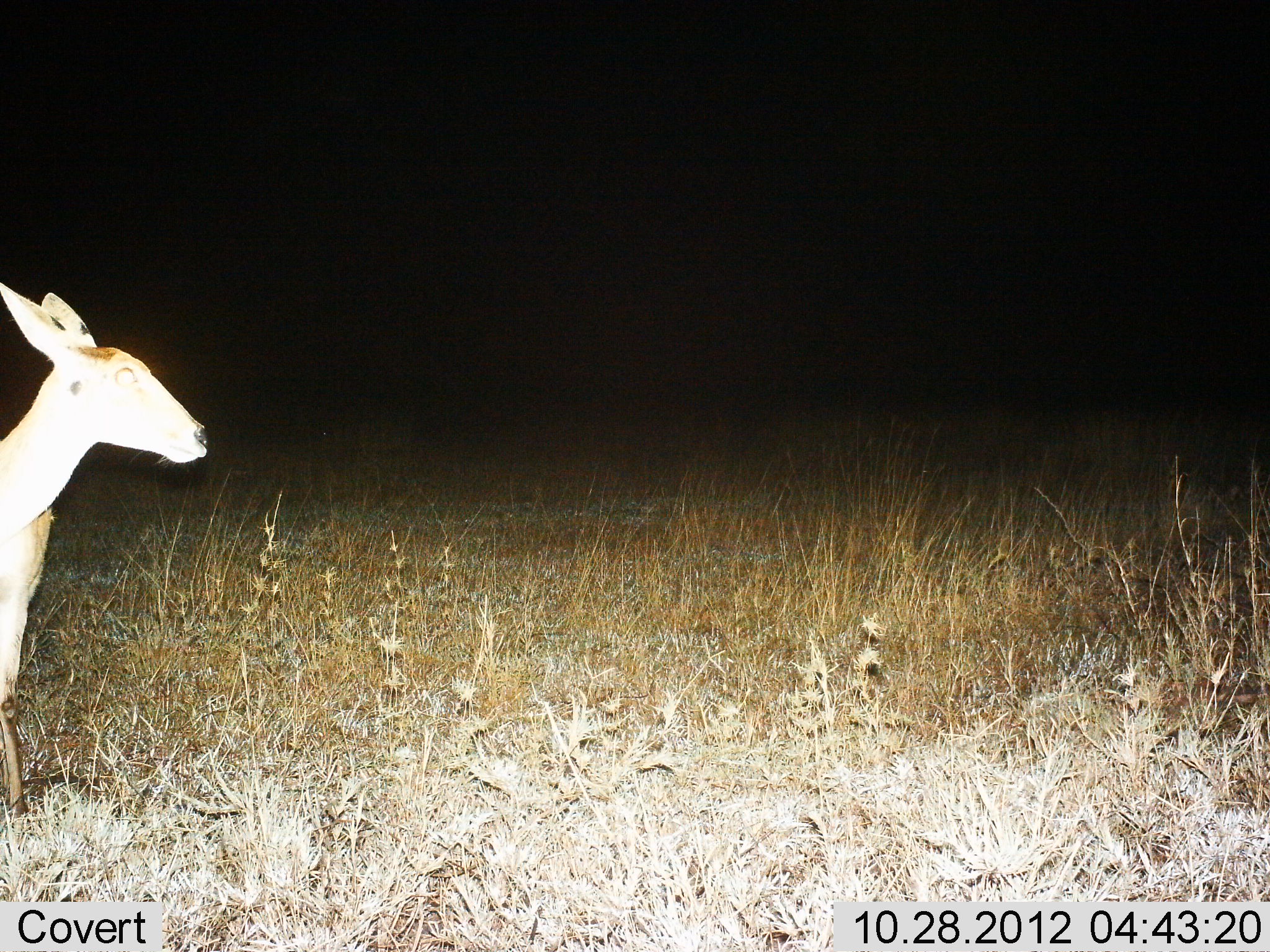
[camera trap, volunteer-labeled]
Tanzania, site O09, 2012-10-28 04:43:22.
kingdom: Animalia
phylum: Chordata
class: Mammalia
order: Artiodactyla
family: Bovidae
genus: Redunca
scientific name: Redunca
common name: reedbuck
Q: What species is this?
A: Reedbuck (Redunca).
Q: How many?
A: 1.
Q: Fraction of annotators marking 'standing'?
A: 100%.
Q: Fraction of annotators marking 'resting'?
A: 0%.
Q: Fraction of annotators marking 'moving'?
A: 0%.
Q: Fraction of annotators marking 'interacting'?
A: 0%.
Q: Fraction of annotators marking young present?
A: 0%.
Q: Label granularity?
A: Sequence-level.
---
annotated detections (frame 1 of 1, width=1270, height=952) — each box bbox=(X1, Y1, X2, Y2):
animal: bbox=(0, 283, 211, 839)